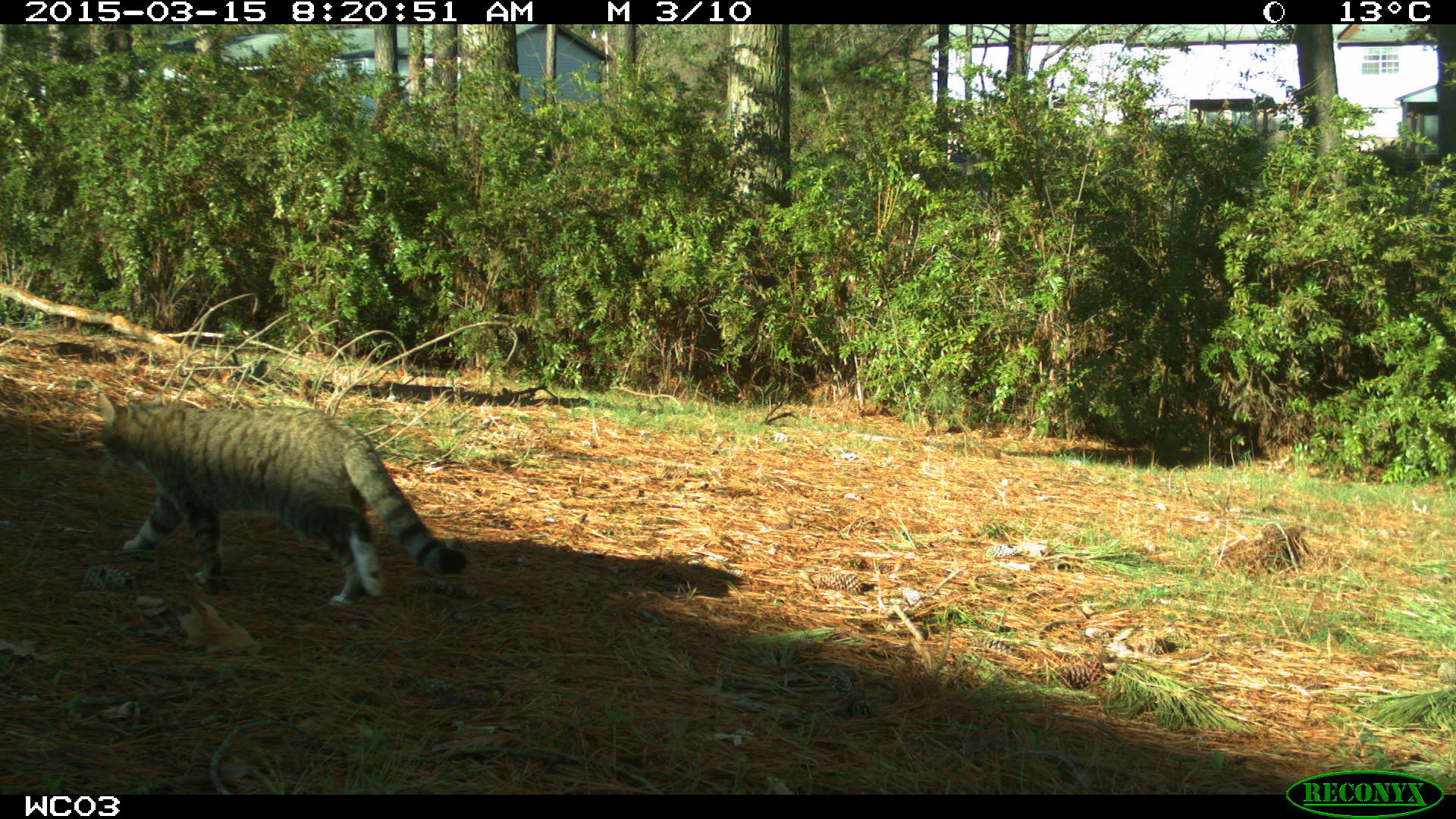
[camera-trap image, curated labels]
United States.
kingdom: Animalia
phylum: Chordata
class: Mammalia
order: Carnivora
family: Felidae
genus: Felis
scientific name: Felis catus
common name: domestic cat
Domestic Cat (Felis catus).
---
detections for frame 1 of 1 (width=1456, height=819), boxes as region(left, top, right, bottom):
Domestic Cat: region(76, 388, 465, 617)